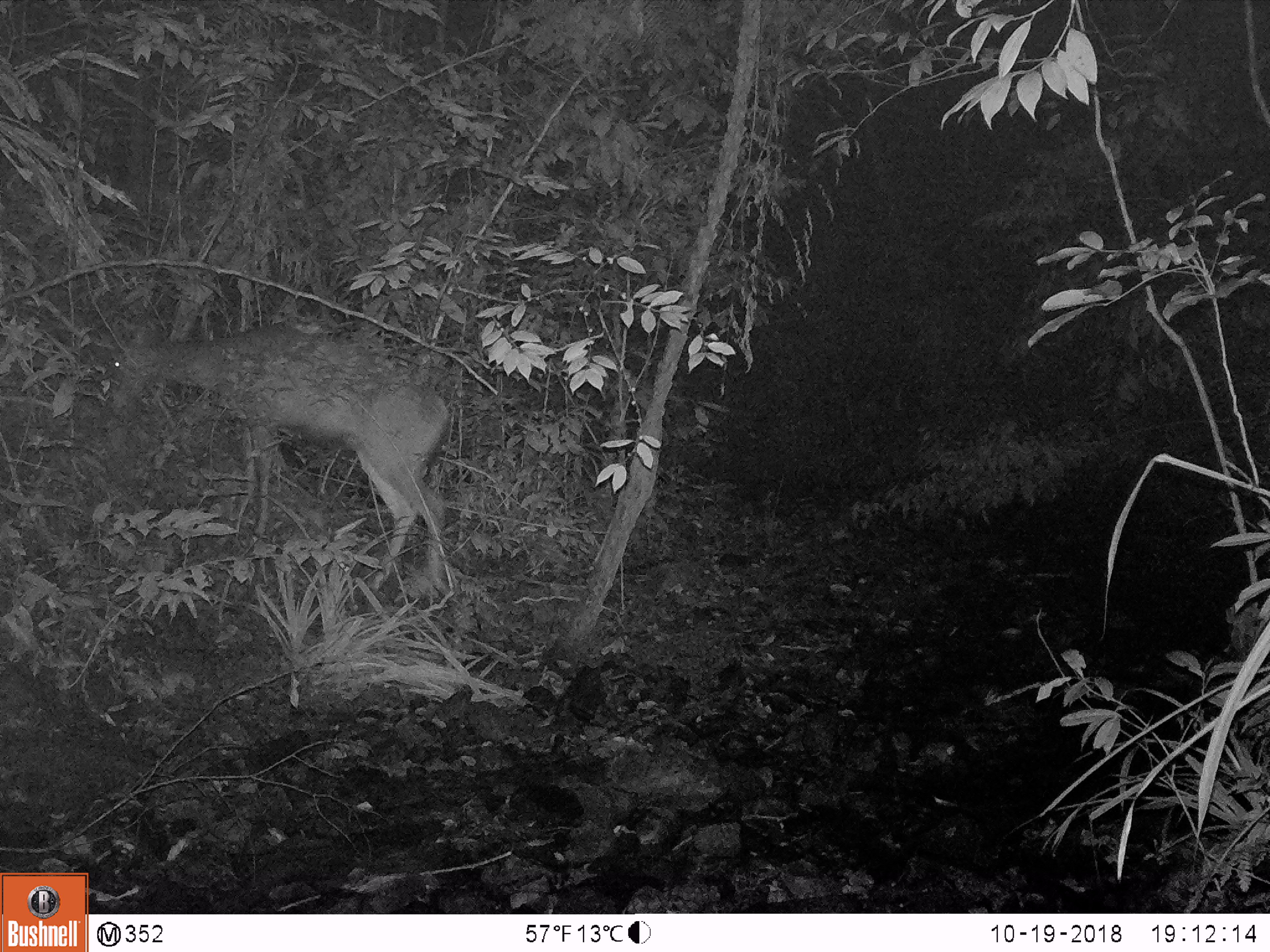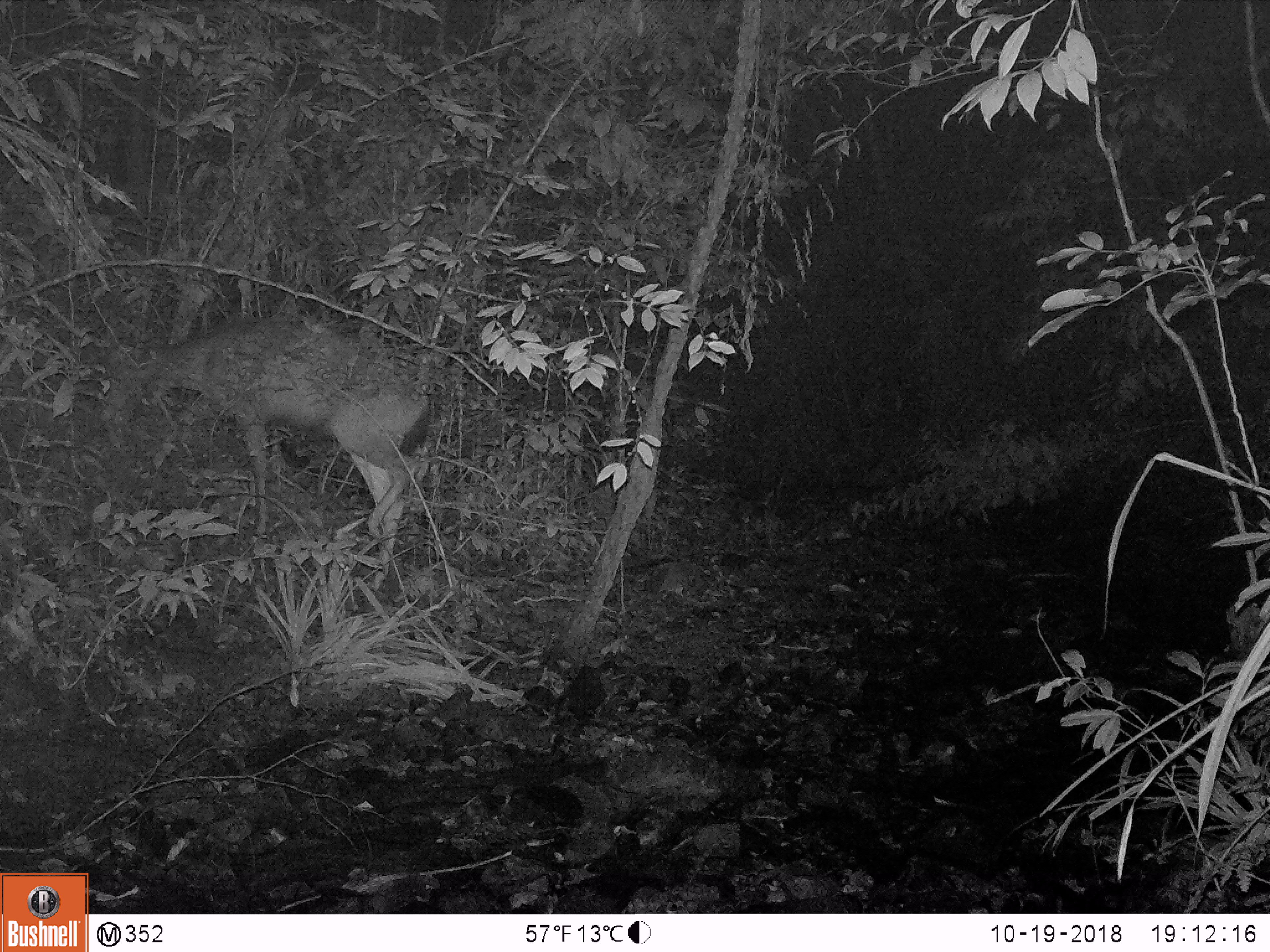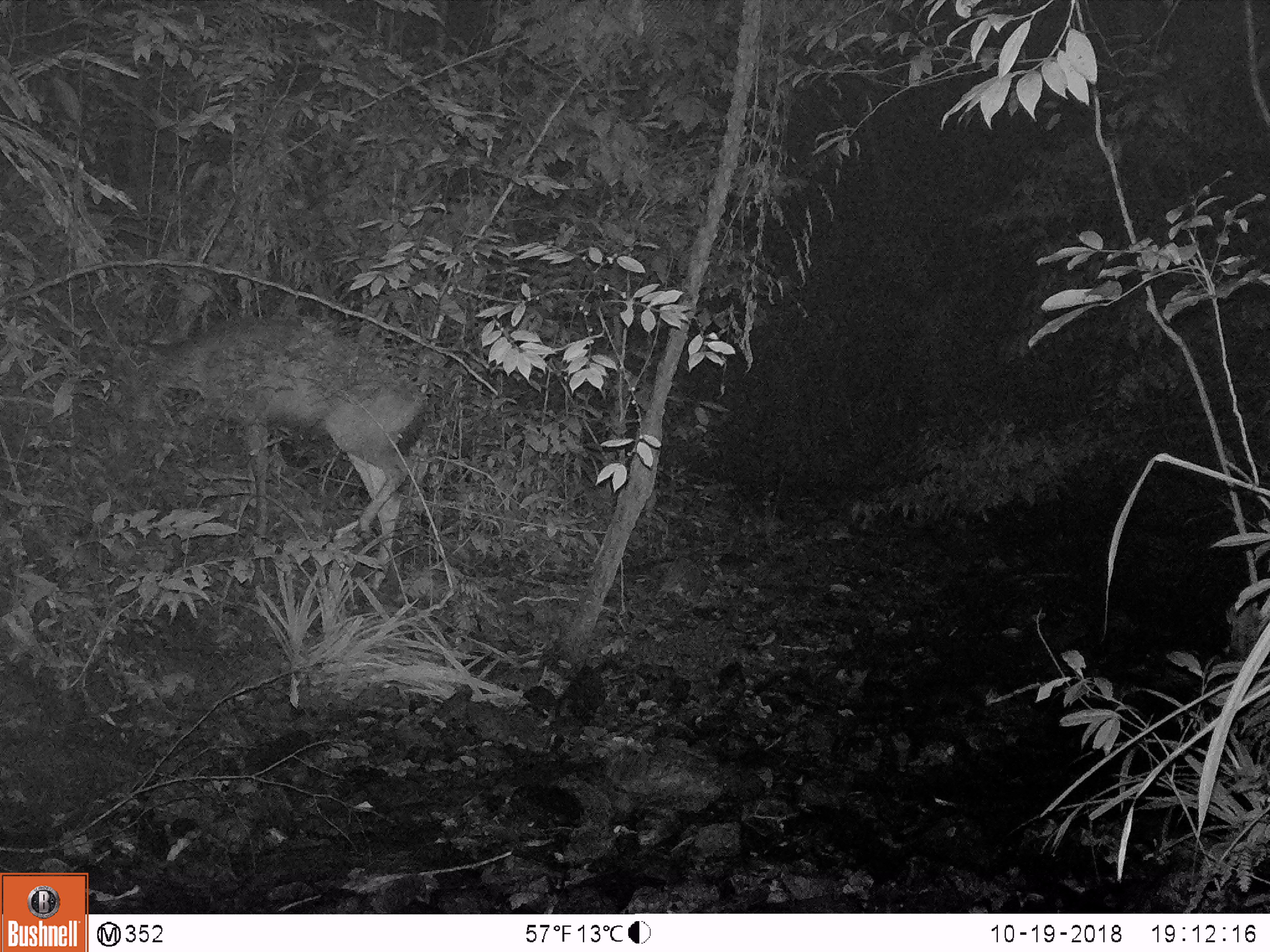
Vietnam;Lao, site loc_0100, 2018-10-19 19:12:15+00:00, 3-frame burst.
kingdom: Animalia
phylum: Chordata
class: Mammalia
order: Artiodactyla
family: Cervidae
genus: Rusa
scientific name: Rusa unicolor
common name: sambar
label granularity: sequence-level